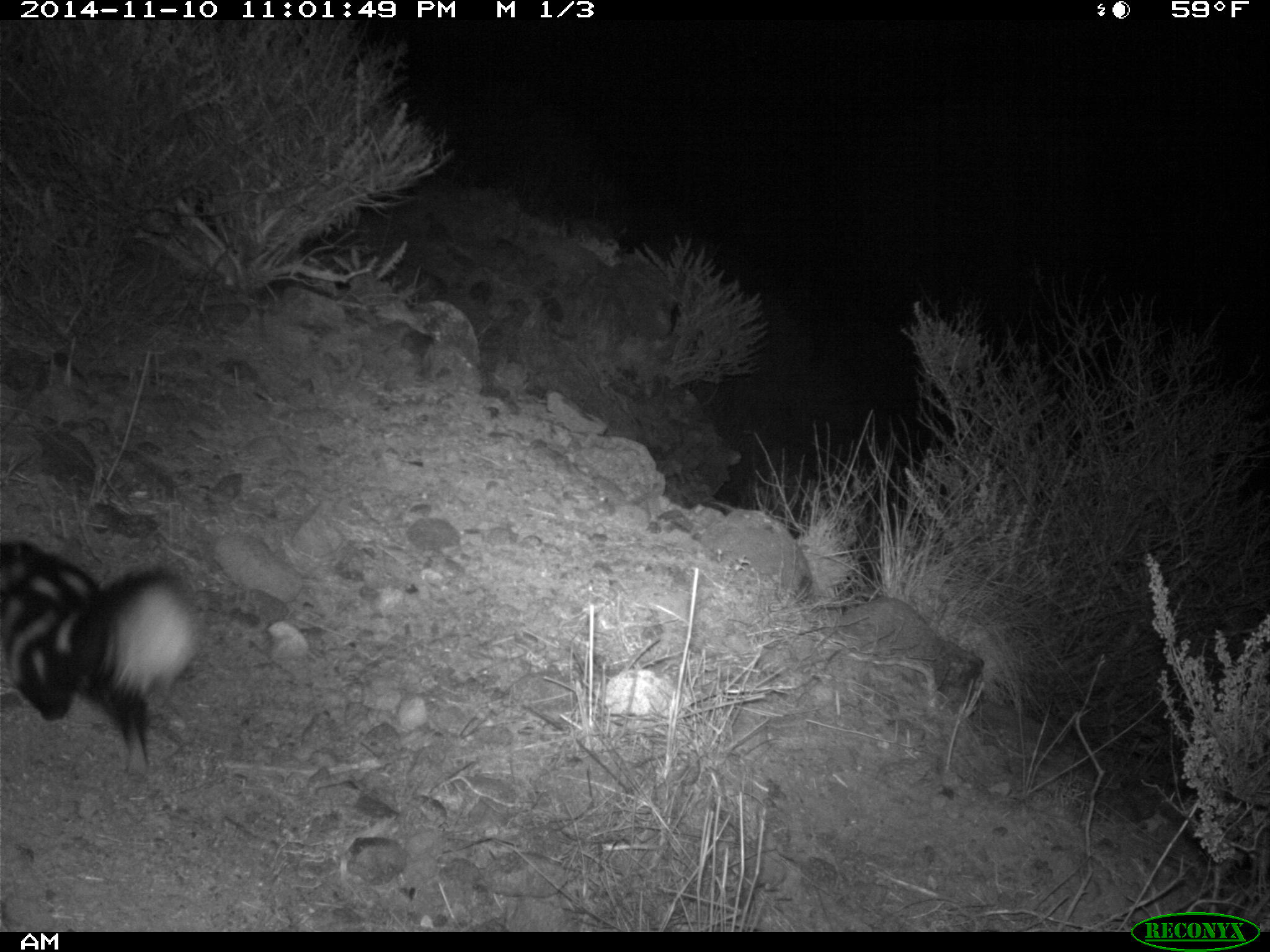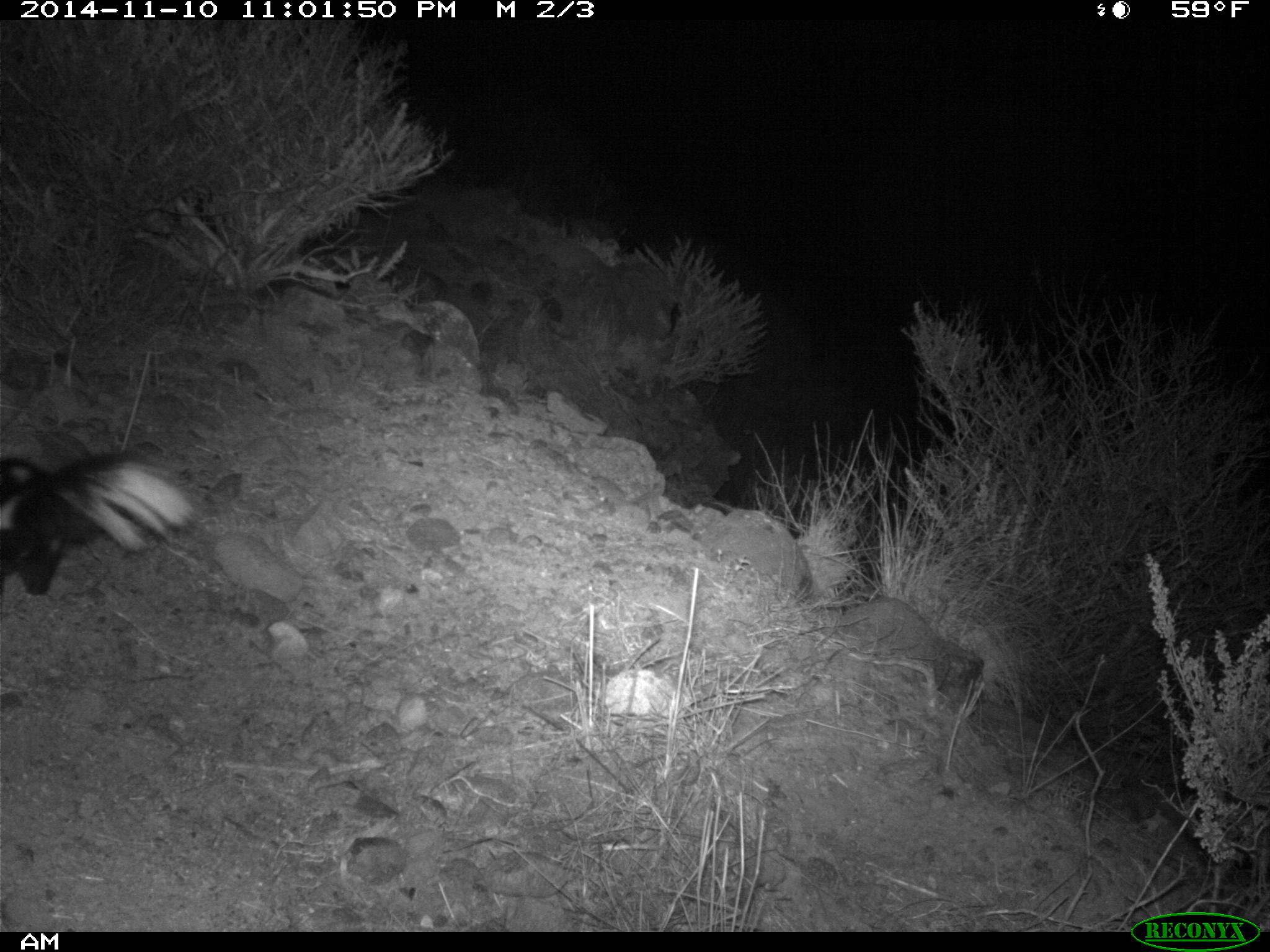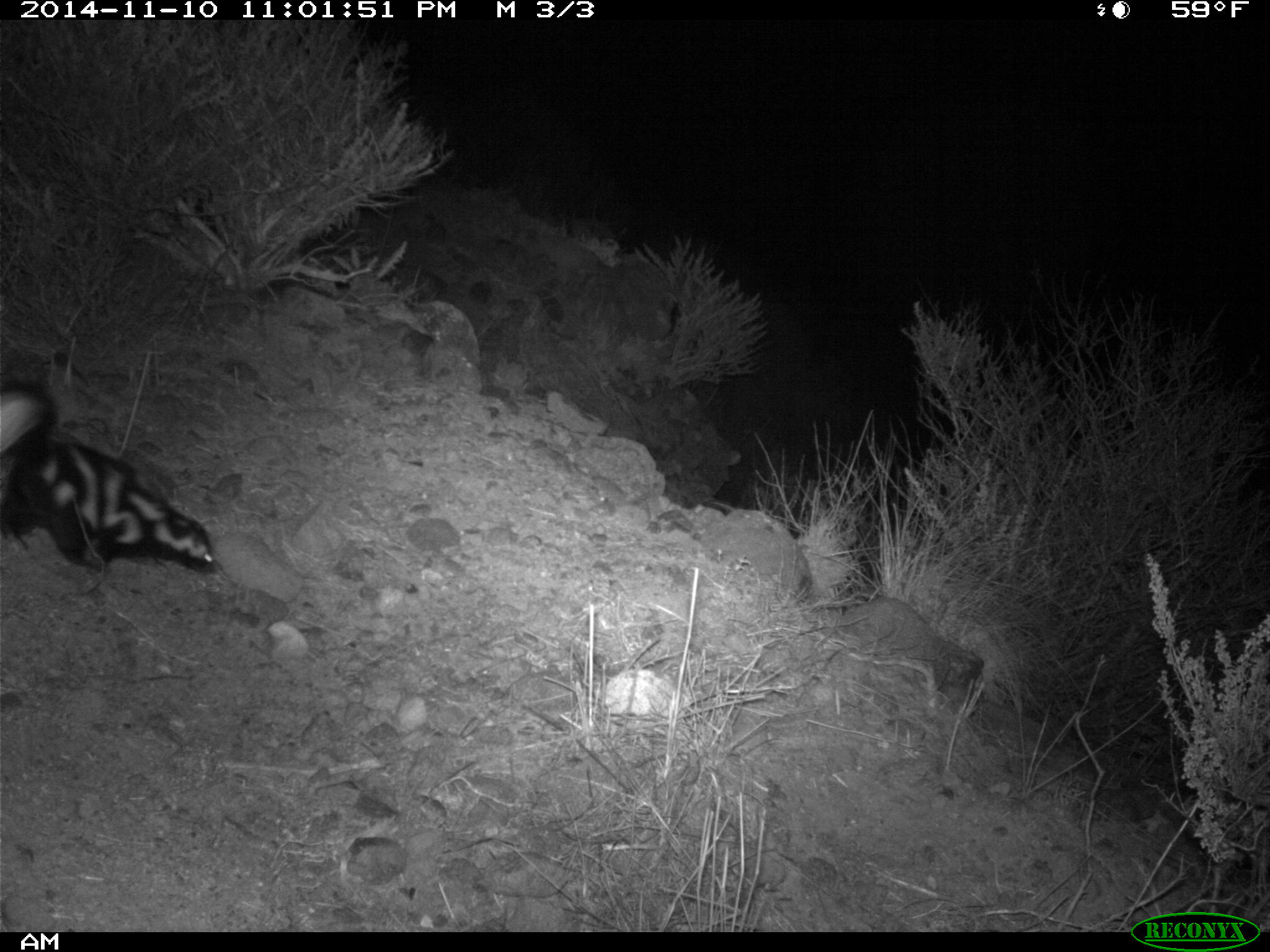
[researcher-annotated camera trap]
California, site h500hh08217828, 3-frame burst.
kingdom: Animalia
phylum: Chordata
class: Mammalia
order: Carnivora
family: Mephitidae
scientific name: Mephitidae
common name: skunk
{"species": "skunk (Mephitidae)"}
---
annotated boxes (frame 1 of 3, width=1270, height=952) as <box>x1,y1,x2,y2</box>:
skunk: <box>0,537,202,775</box>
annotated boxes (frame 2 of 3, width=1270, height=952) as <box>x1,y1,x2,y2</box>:
skunk: <box>0,449,200,596</box>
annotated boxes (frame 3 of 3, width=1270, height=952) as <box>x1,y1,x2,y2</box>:
skunk: <box>0,384,226,575</box>